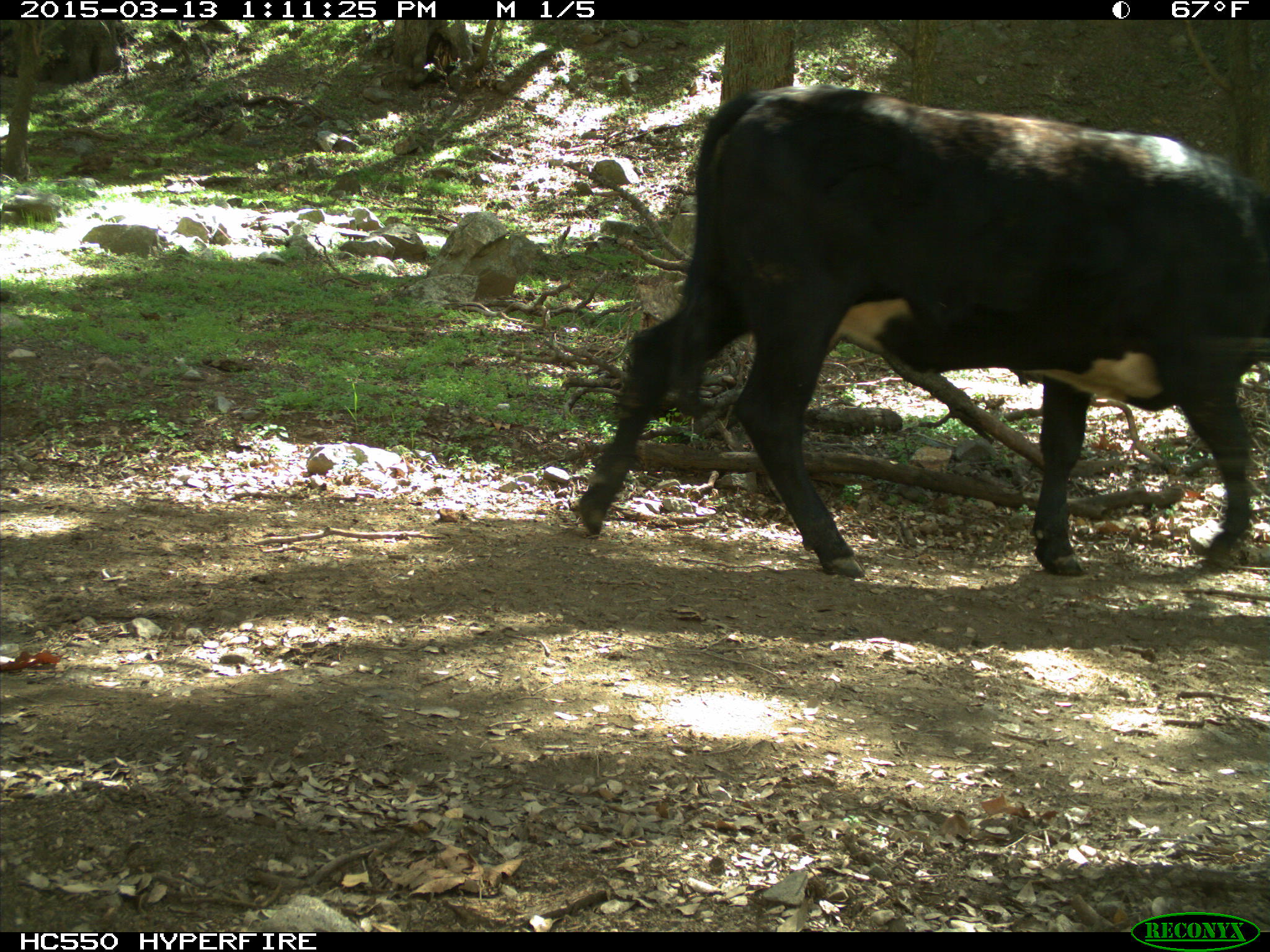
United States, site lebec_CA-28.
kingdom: Animalia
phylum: Chordata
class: Mammalia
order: Artiodactyla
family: Bovidae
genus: Bos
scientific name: Bos taurus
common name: domestic cow